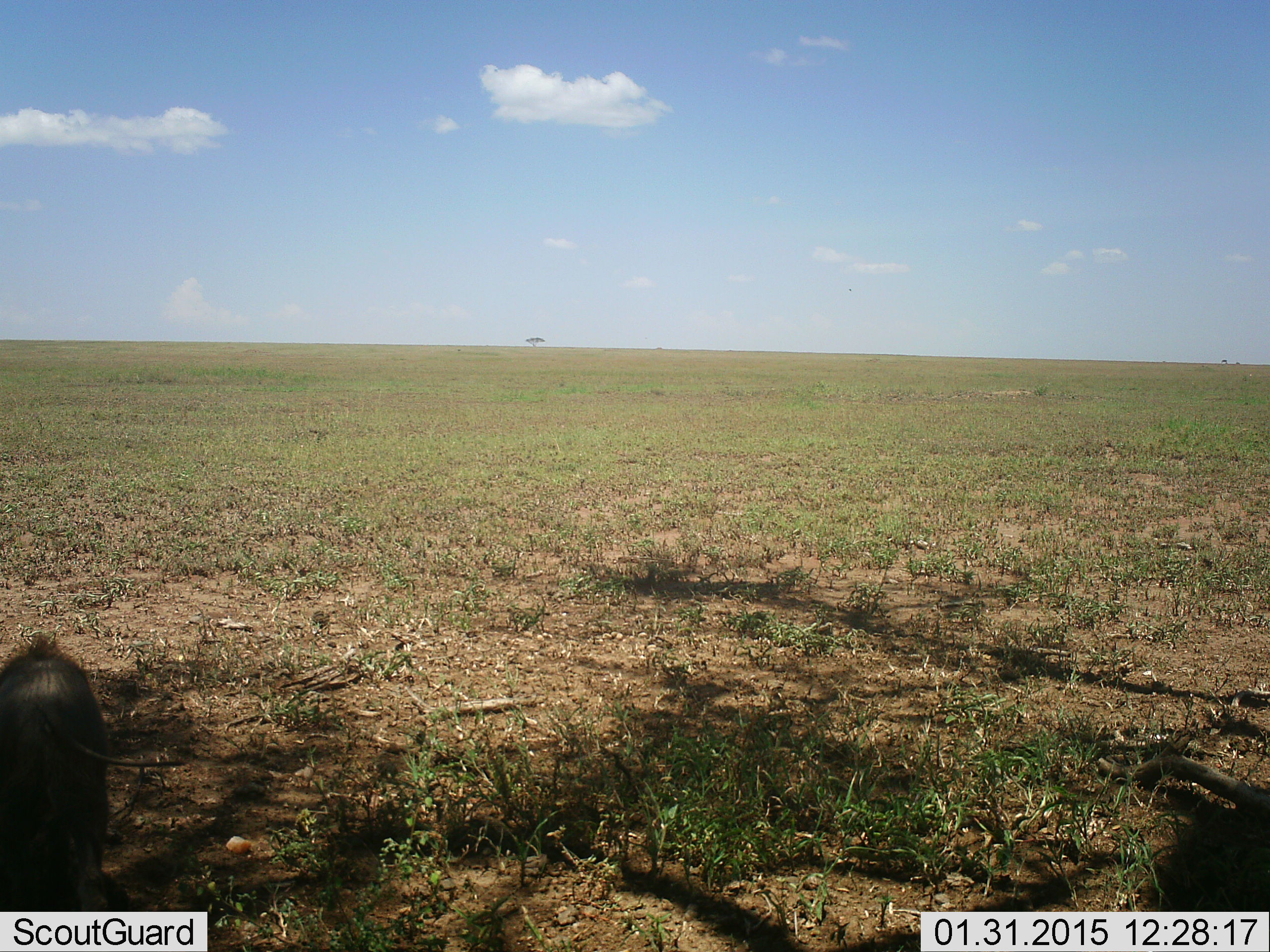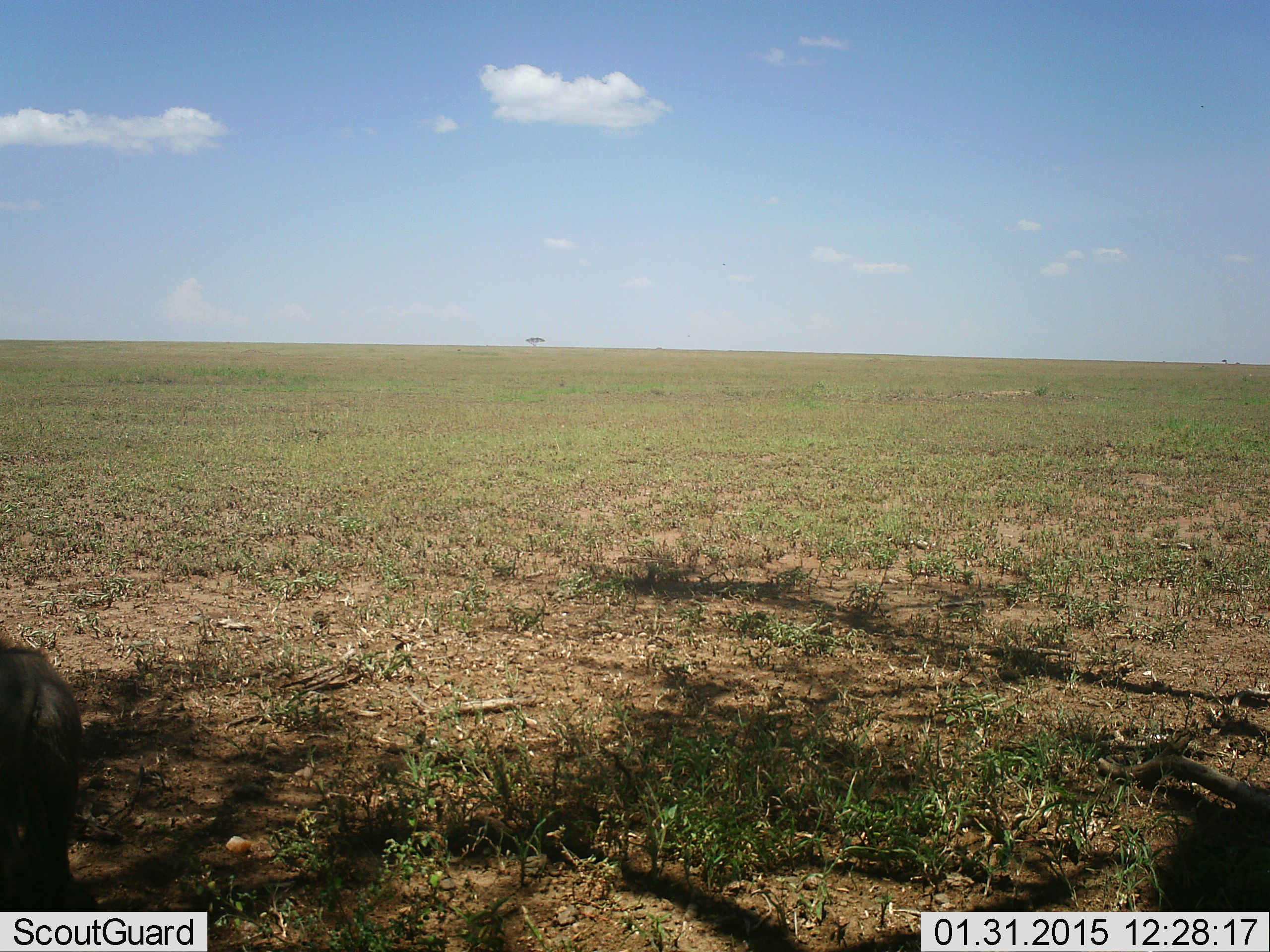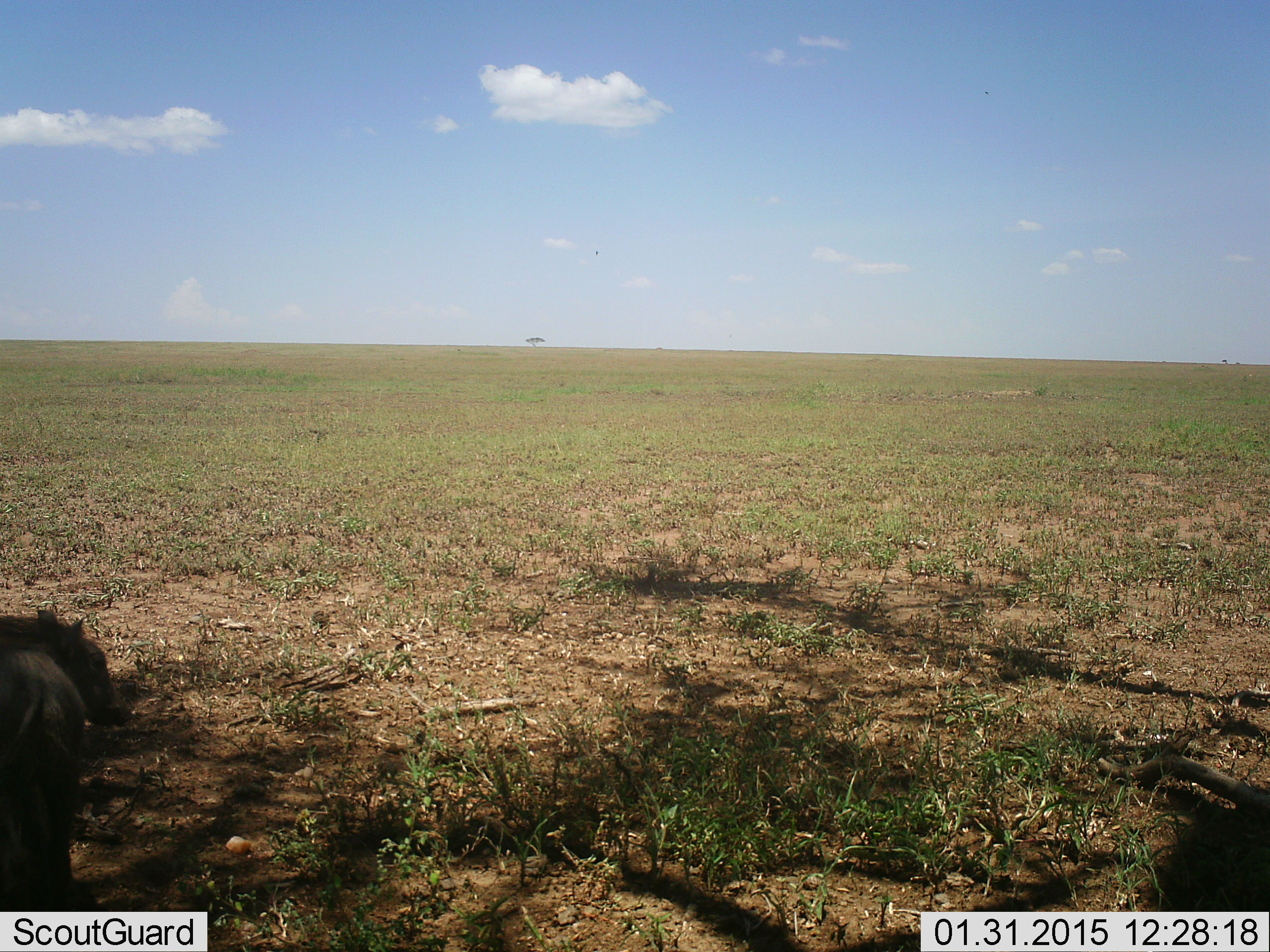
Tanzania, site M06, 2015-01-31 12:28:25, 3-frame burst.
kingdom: Animalia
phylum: Chordata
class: Mammalia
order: Artiodactyla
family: Suidae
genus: Phacochoerus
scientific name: Phacochoerus africanus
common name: warthog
Warthog (Phacochoerus africanus), count 1. Behavior (volunteer vote fractions): standing 45%, resting 0%, moving 45%, interacting 0%. Young present (vote fraction): 18%. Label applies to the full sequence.